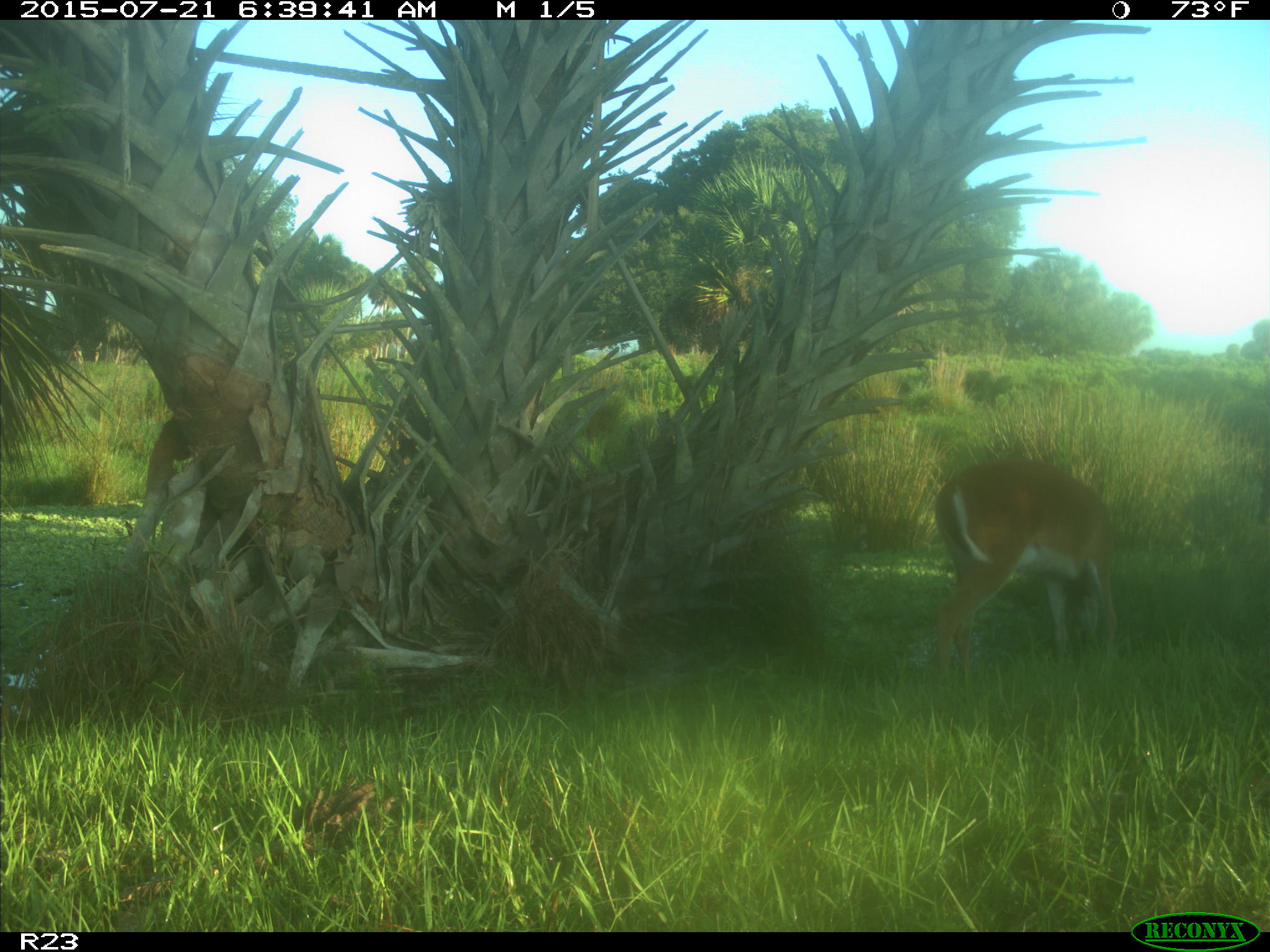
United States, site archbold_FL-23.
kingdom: Animalia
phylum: Chordata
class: Mammalia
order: Artiodactyla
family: Bovidae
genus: Bos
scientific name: Bos taurus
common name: domestic cow